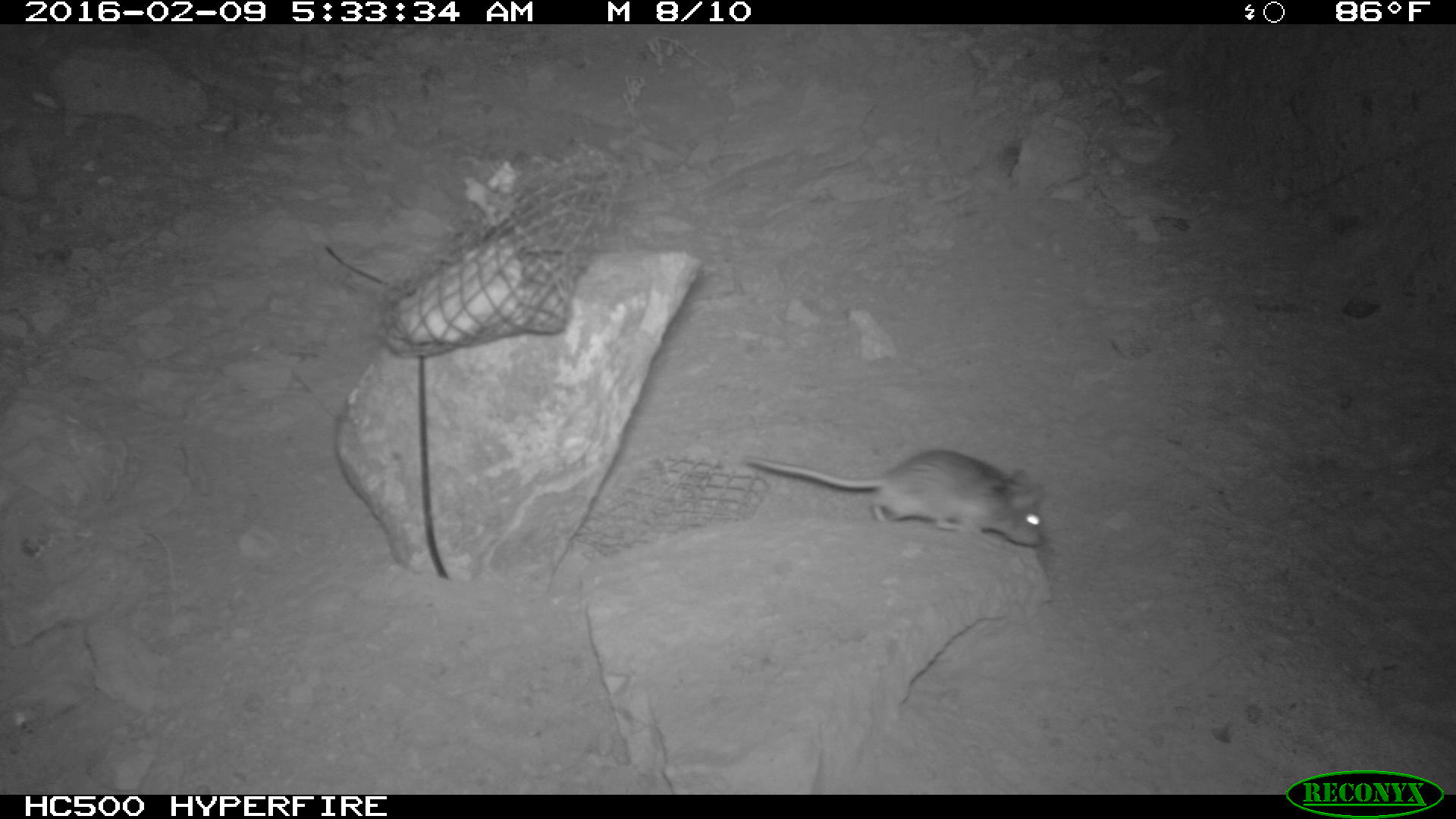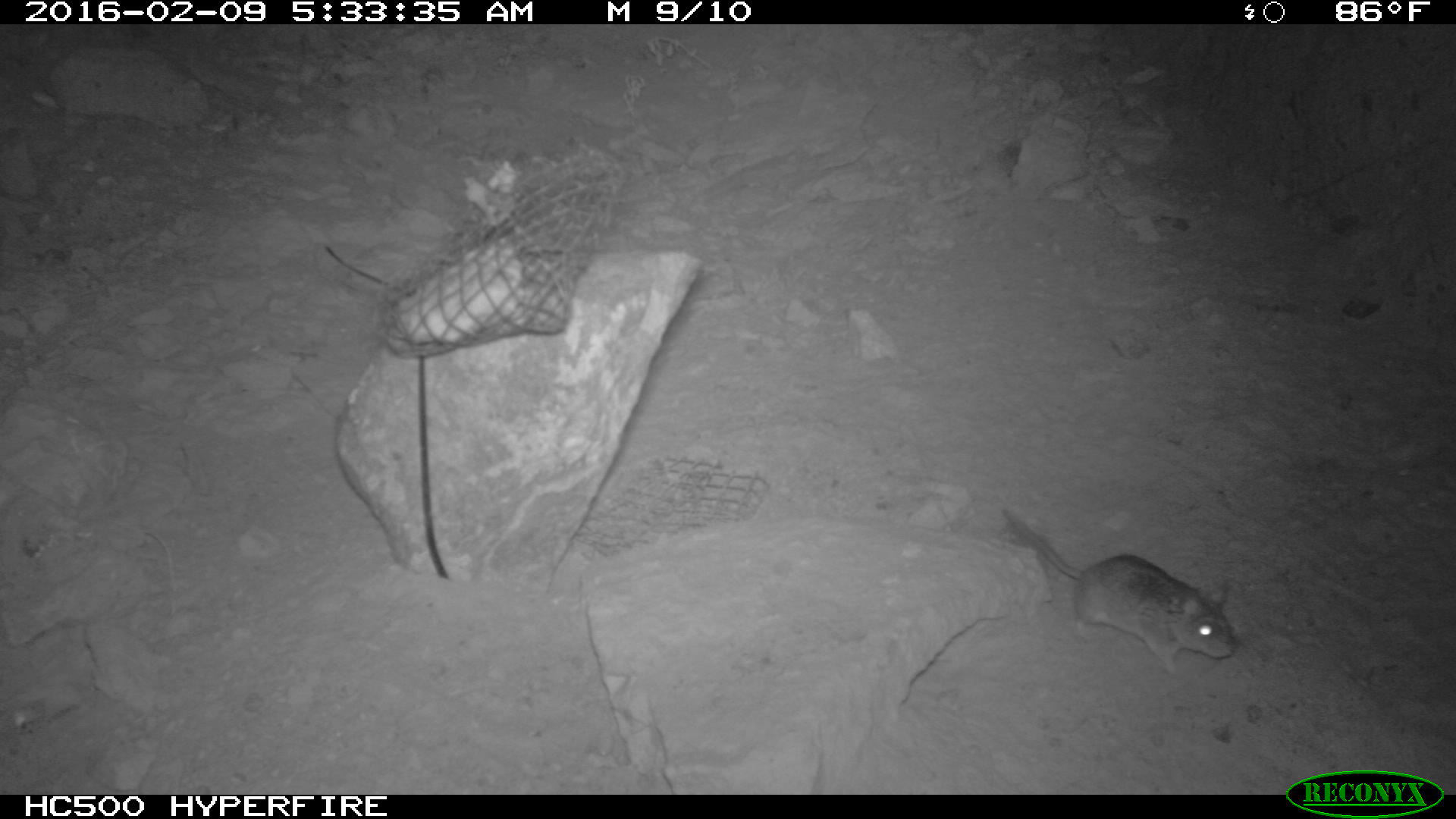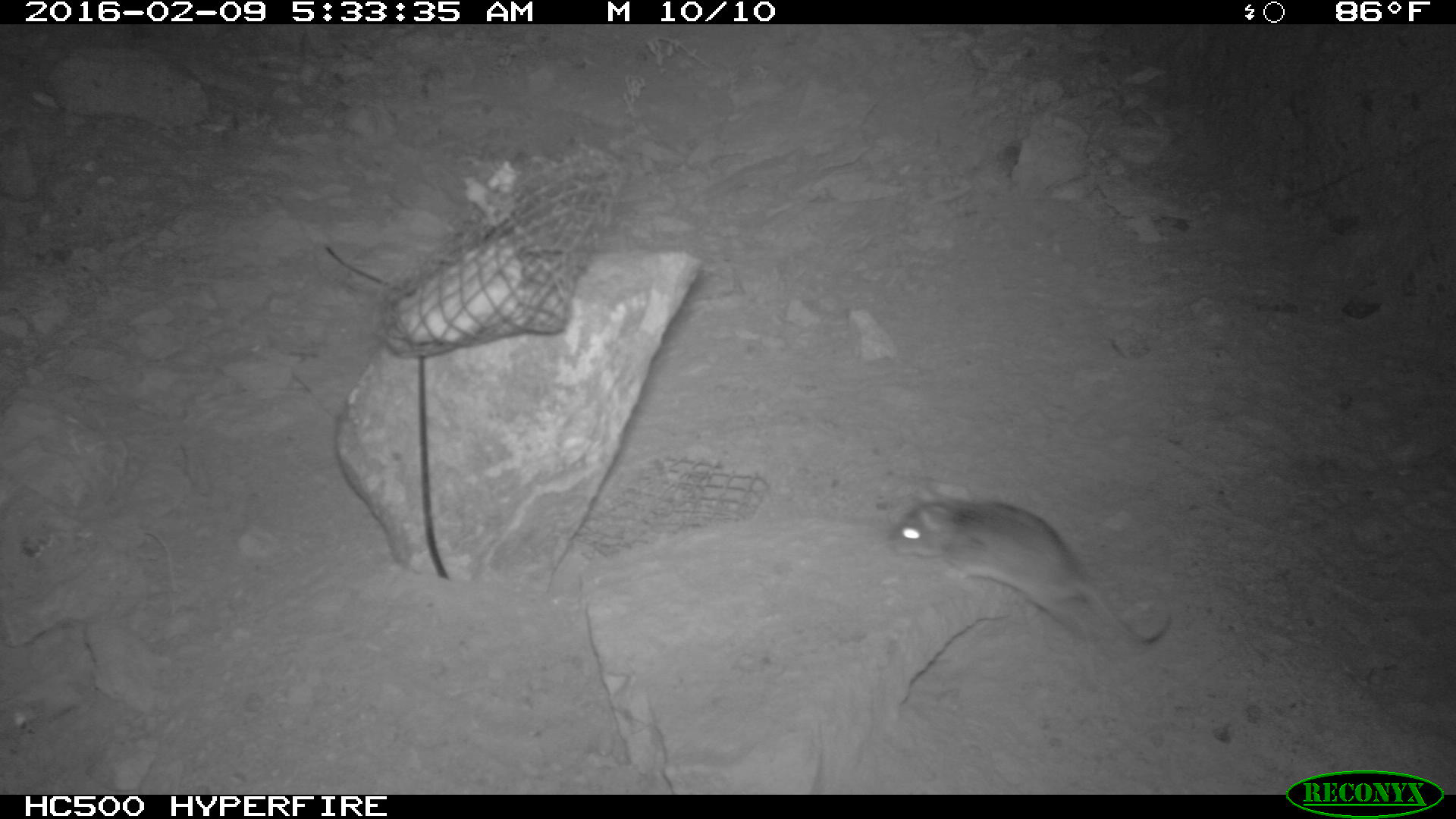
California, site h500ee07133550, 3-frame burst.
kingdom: Animalia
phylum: Chordata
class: Mammalia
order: Rodentia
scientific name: Rodentia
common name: rodent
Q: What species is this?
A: Rodent (Rodentia).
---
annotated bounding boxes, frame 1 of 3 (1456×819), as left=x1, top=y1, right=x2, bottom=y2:
rodent: left=739, top=449, right=1042, bottom=546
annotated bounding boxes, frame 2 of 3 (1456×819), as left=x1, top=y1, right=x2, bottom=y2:
rodent: left=994, top=502, right=1238, bottom=673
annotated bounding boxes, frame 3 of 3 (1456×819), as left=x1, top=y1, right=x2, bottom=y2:
rodent: left=880, top=483, right=1167, bottom=645